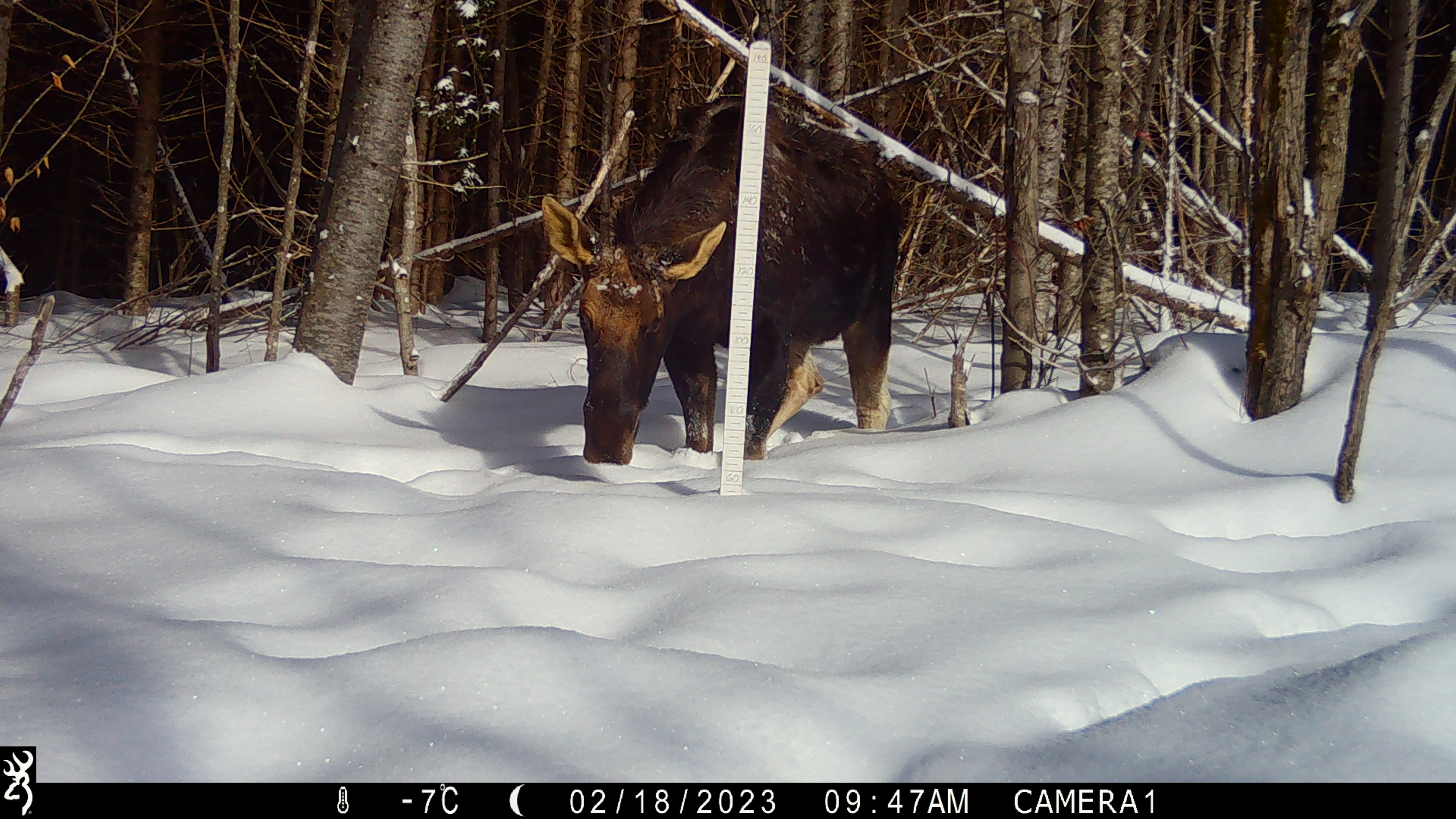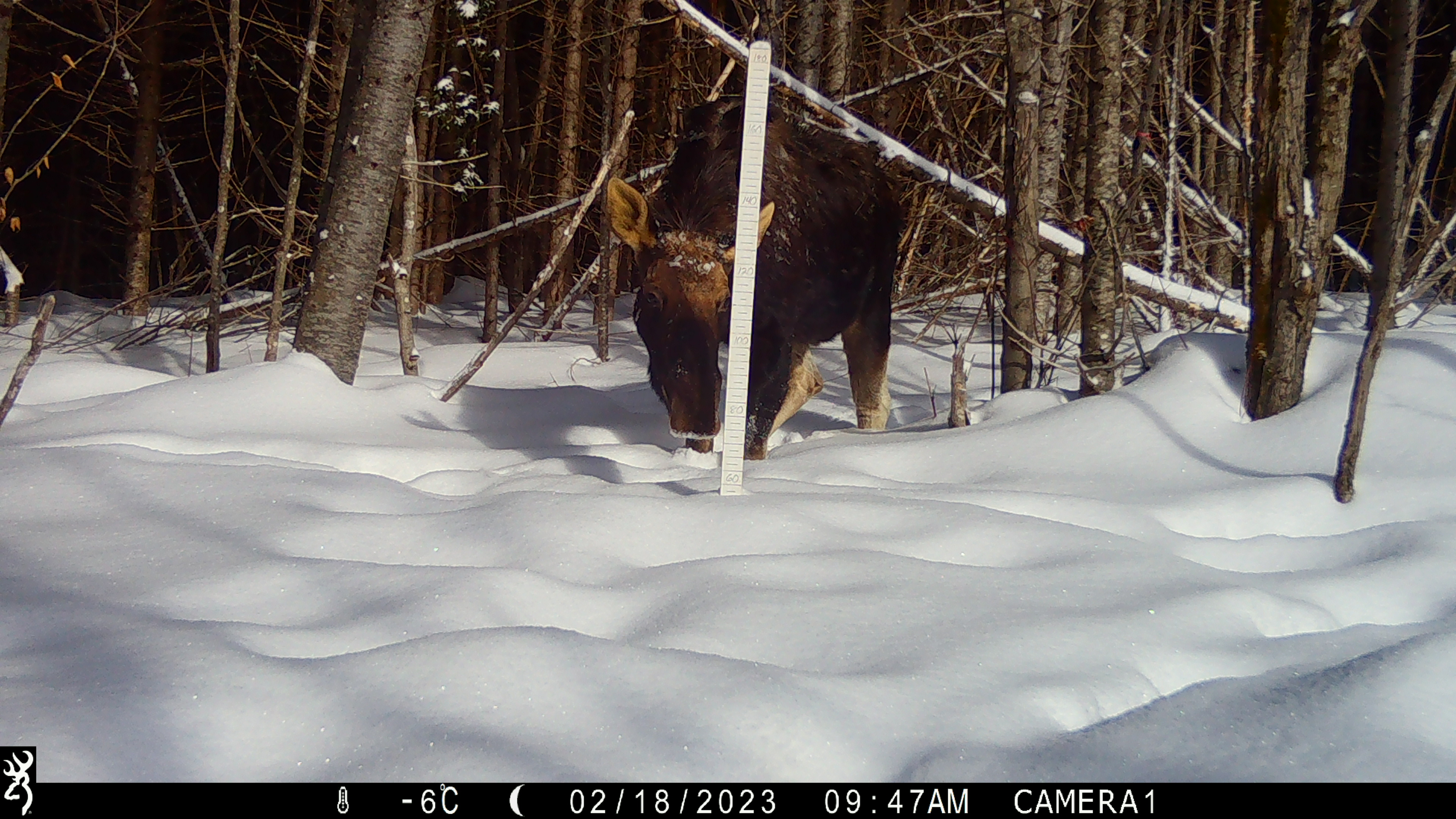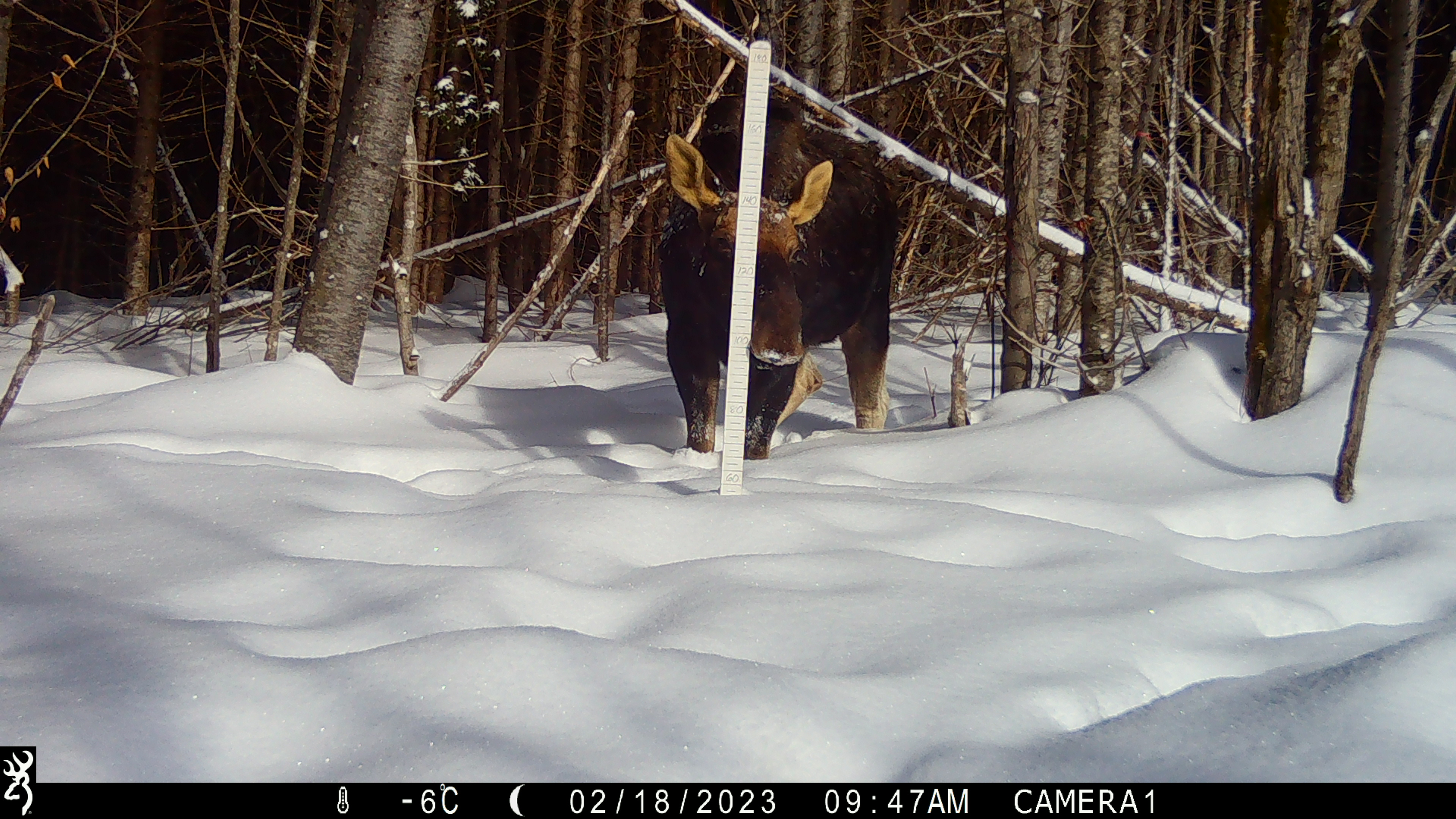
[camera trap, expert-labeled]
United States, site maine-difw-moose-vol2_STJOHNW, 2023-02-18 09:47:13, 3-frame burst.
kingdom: Animalia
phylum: Chordata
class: Mammalia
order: Artiodactyla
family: Cervidae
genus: Alces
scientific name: Alces alces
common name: moose